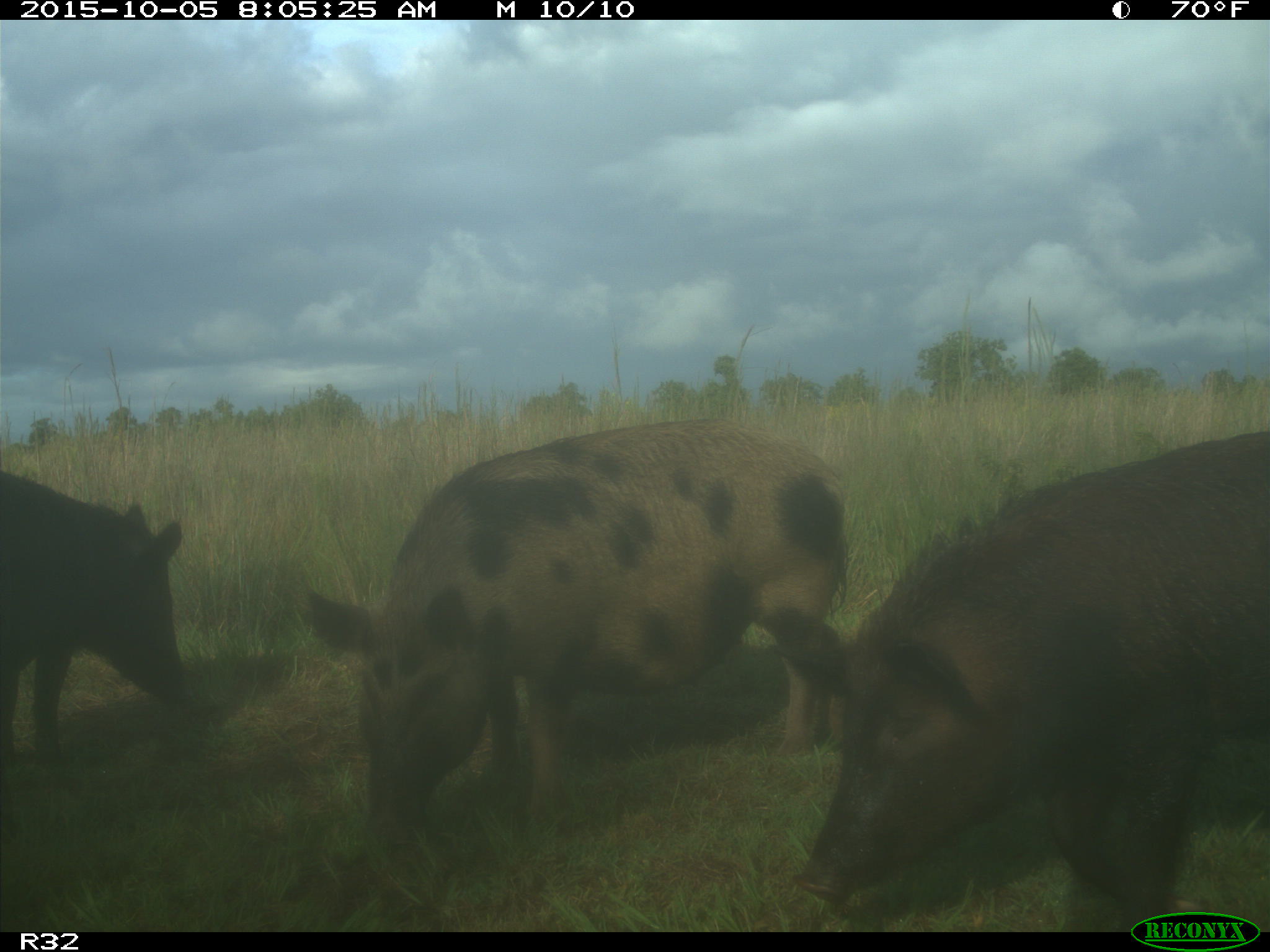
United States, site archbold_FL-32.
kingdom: Animalia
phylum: Chordata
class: Mammalia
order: Artiodactyla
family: Suidae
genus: Sus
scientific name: Sus scrofa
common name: wild boar